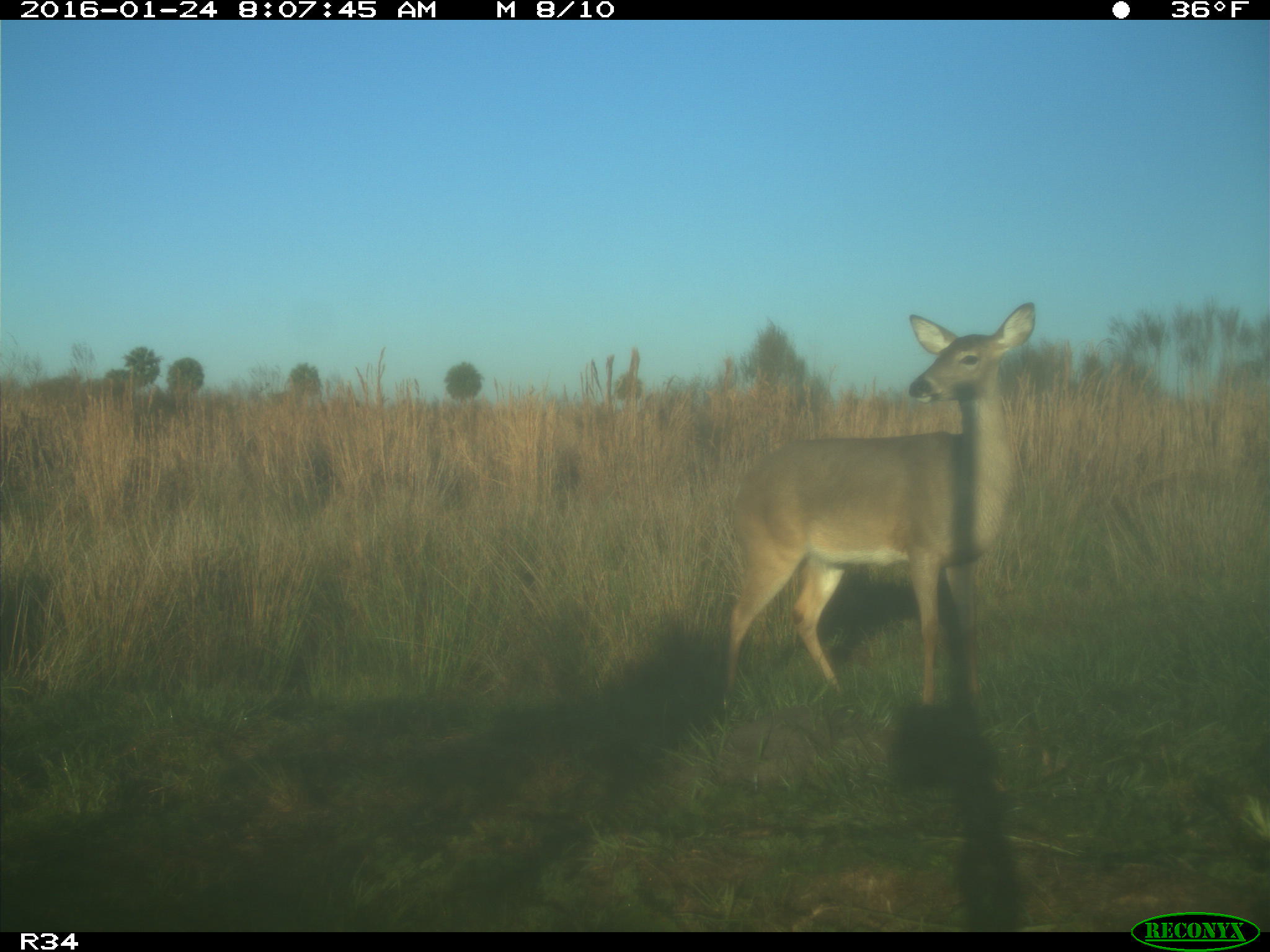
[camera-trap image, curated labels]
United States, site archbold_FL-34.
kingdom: Animalia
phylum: Chordata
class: Mammalia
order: Artiodactyla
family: Cervidae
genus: Odocoileus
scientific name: Odocoileus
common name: deer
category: unidentified deer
Unidentified deer (deer) (Odocoileus).